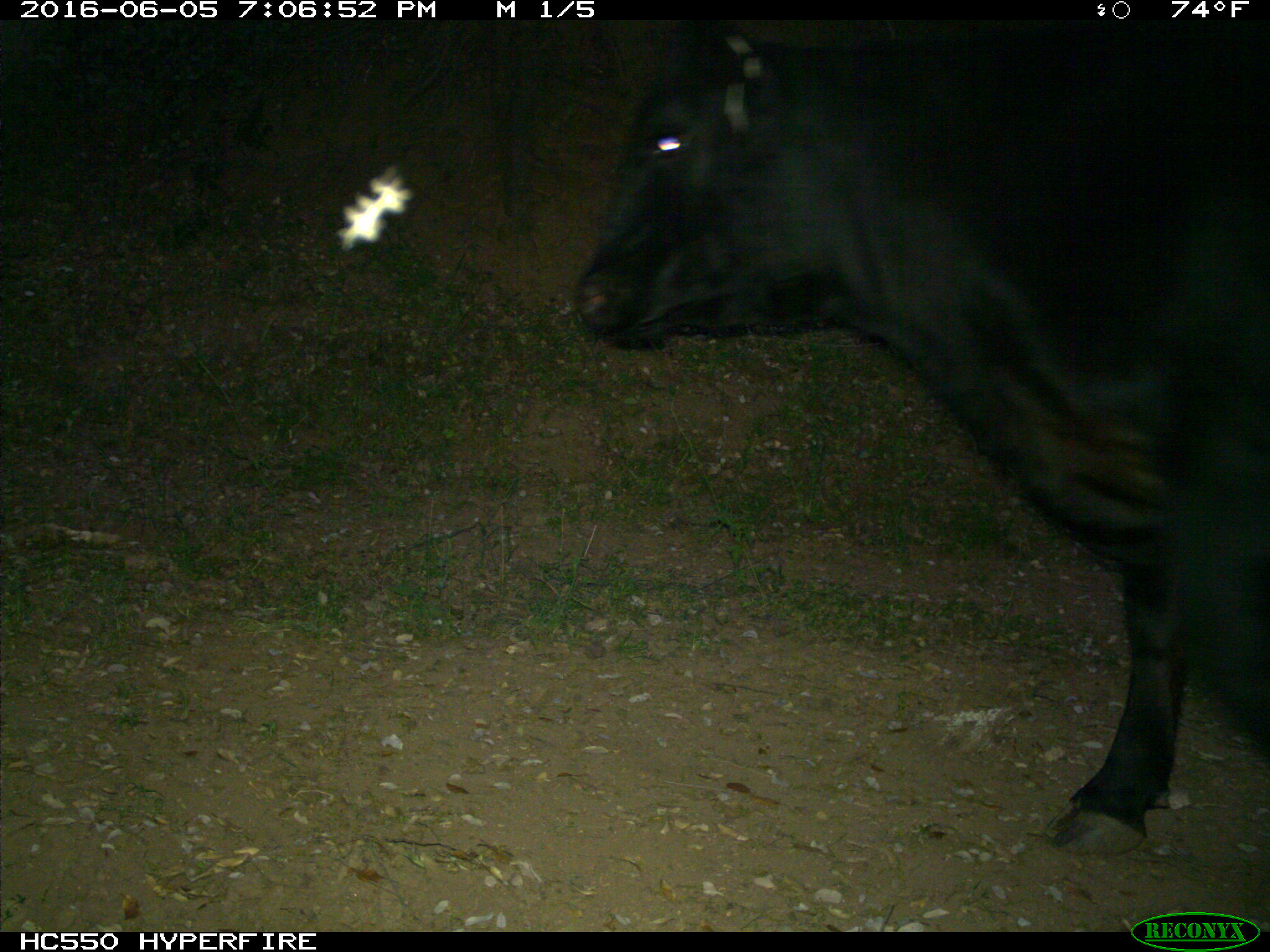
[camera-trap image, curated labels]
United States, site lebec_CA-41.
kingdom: Animalia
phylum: Chordata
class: Mammalia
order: Artiodactyla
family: Bovidae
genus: Bos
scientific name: Bos taurus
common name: domestic cow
Bos taurus (domestic cow).